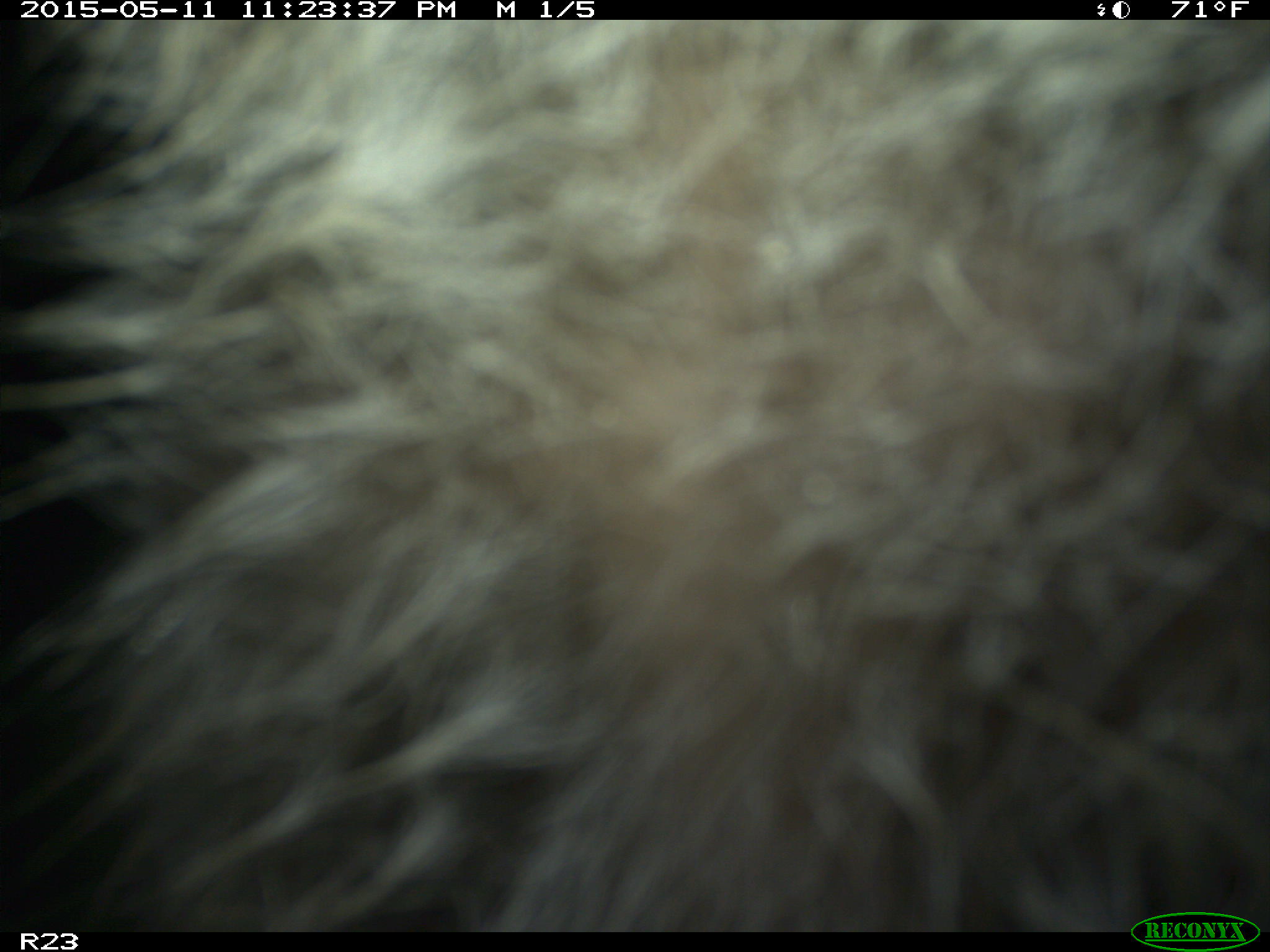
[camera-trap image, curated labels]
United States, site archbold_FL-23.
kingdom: Animalia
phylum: Chordata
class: Mammalia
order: Artiodactyla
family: Bovidae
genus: Bos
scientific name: Bos taurus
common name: domestic cow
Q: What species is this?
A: Bos taurus (domestic cow).